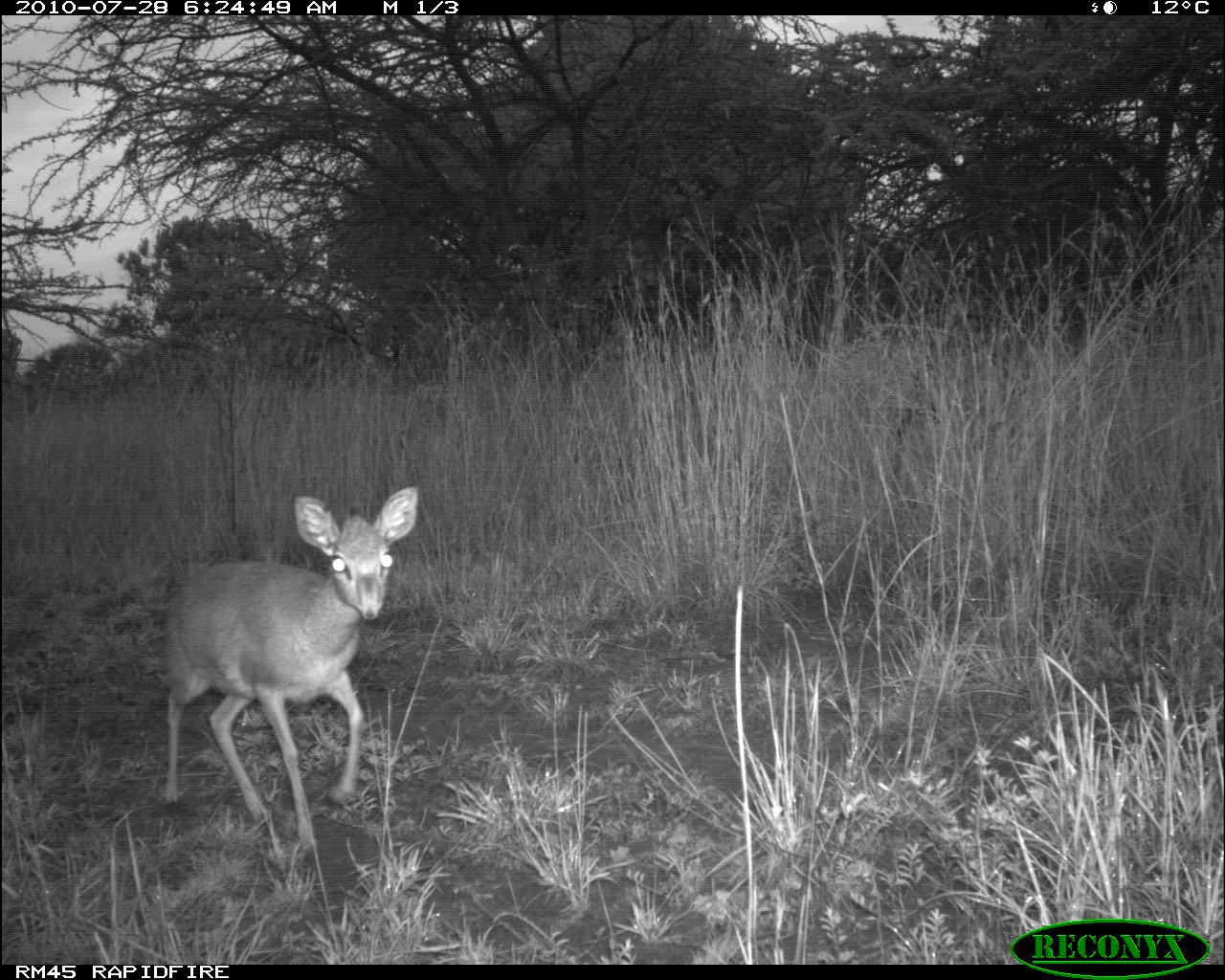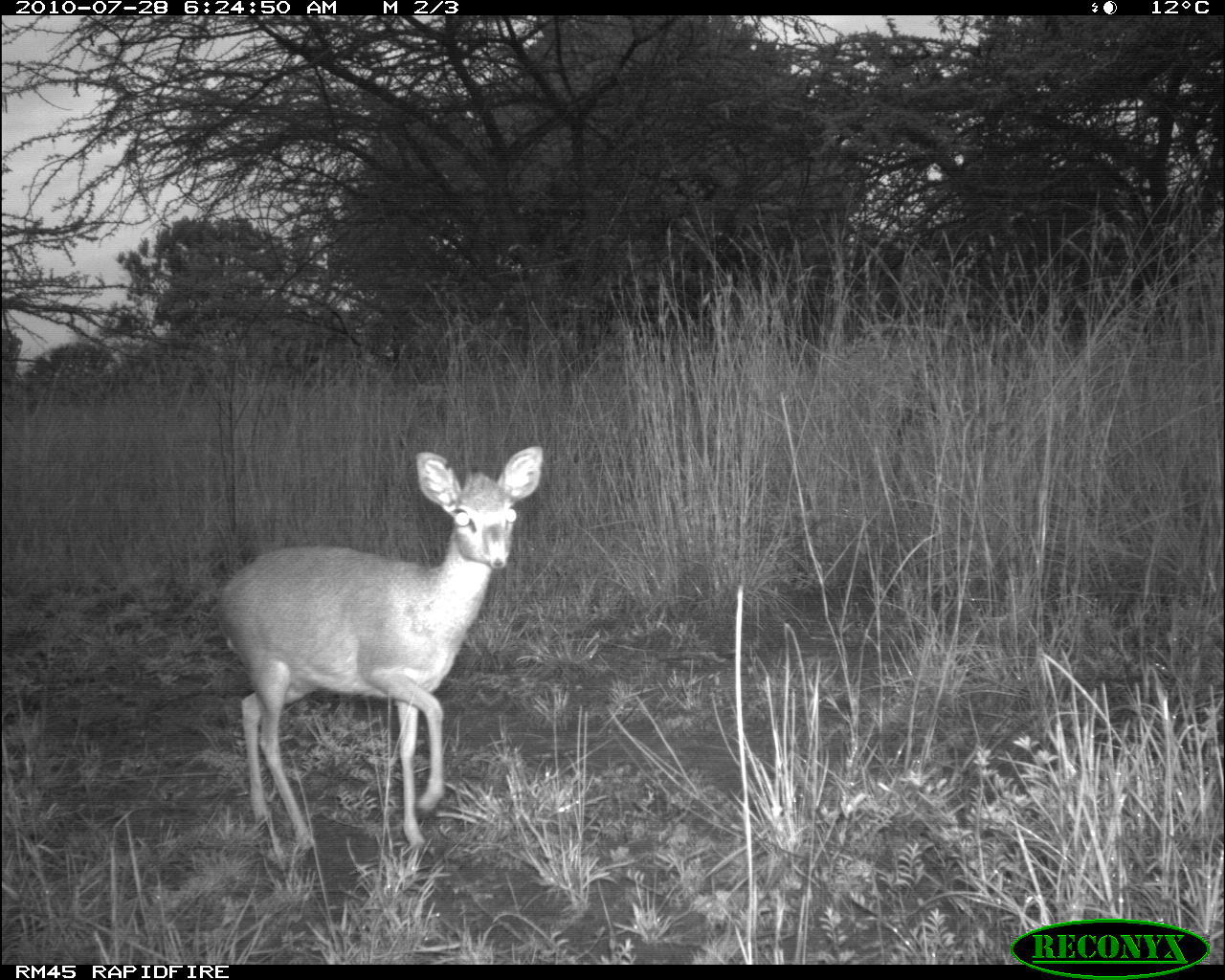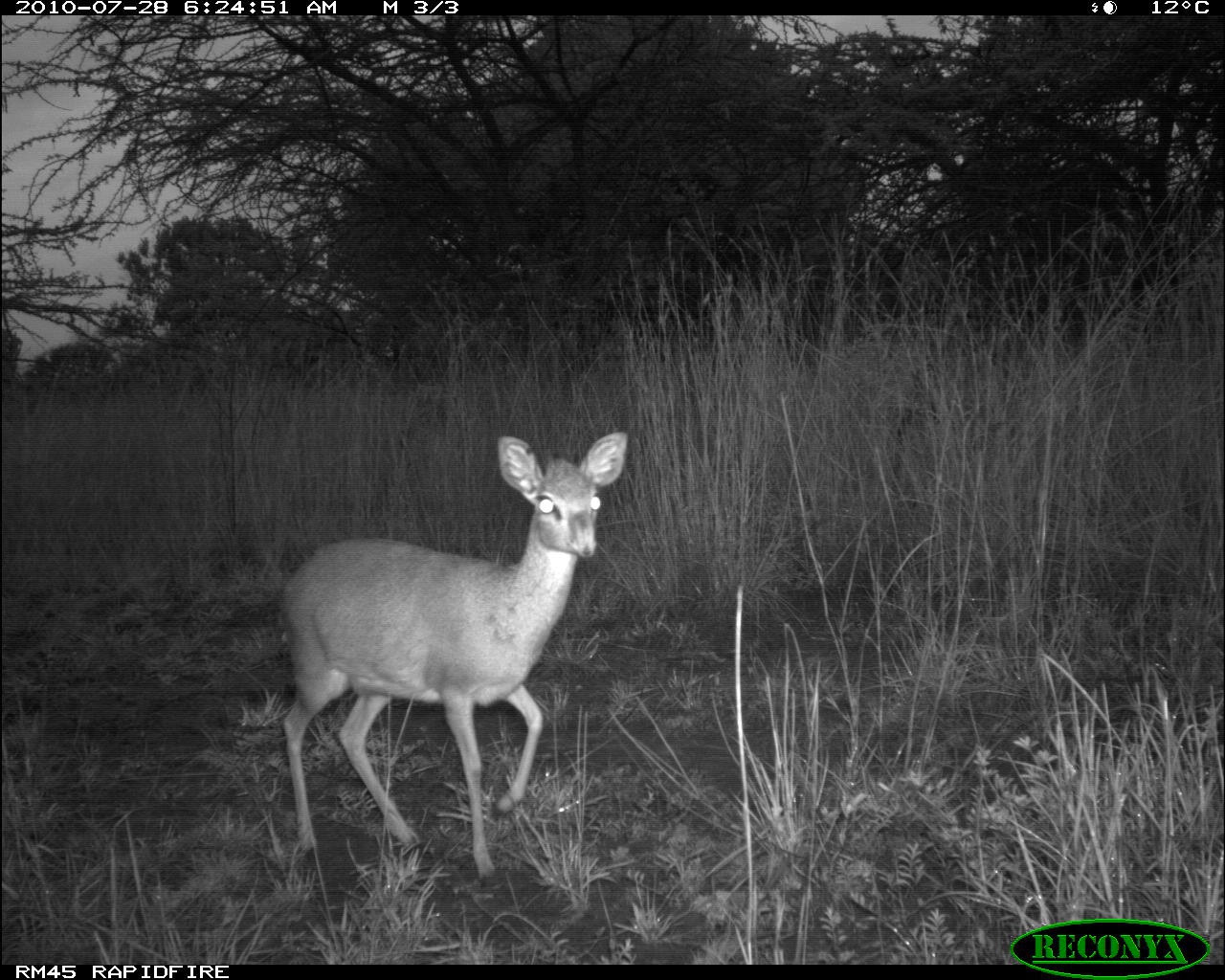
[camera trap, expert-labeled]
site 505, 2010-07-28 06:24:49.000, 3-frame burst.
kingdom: Animalia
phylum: Chordata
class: Mammalia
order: Artiodactyla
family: Bovidae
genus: Madoqua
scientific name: Madoqua guentheri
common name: günther's dik-dik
Madoqua guentheri (günther's dik-dik), count 1.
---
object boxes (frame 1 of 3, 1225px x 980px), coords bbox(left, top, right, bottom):
madoqua guentheri: bbox(159, 485, 420, 862)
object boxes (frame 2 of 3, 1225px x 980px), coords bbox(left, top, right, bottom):
madoqua guentheri: bbox(221, 445, 543, 854)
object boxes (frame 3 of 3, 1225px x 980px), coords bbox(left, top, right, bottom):
madoqua guentheri: bbox(277, 432, 629, 880)